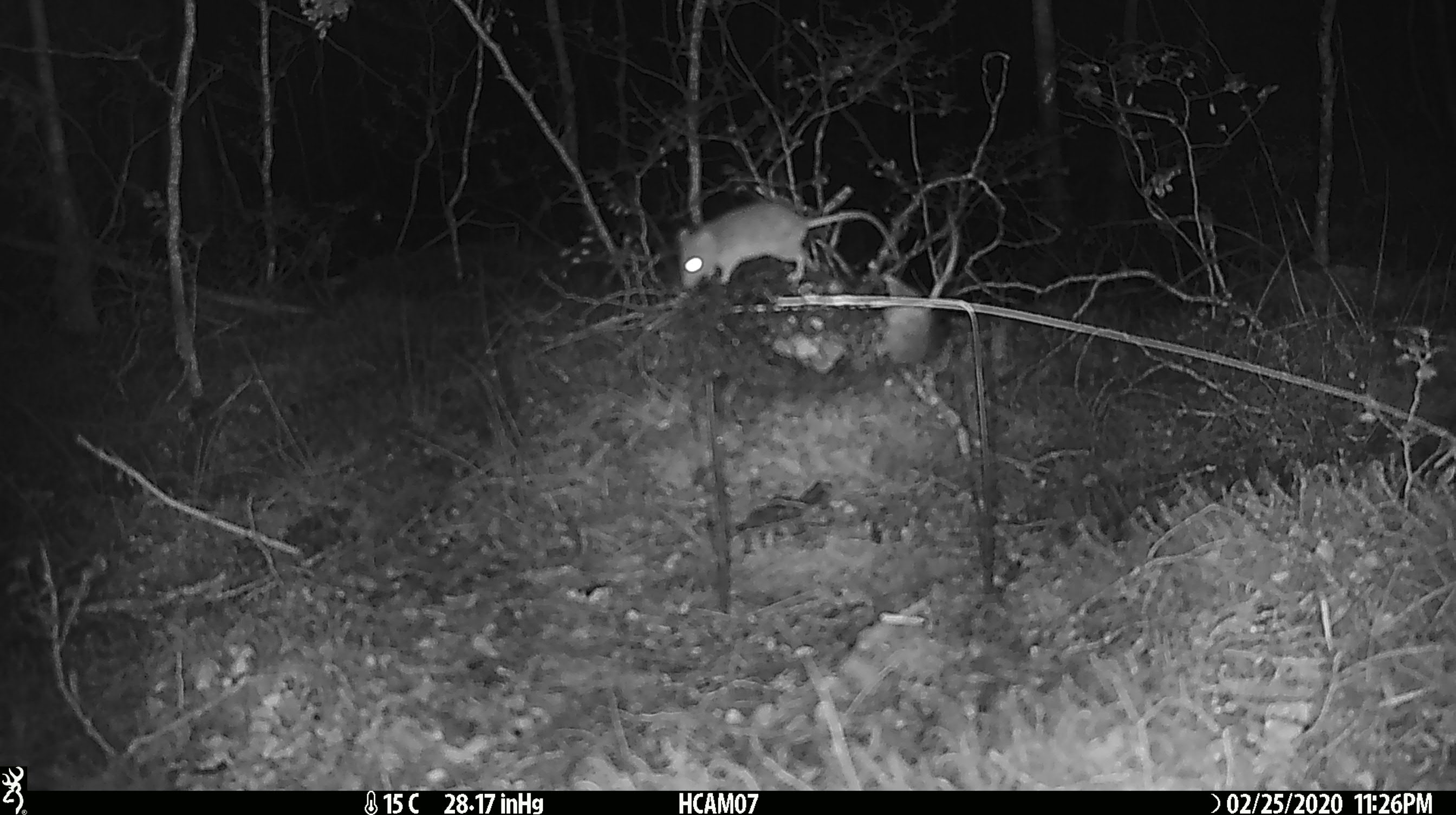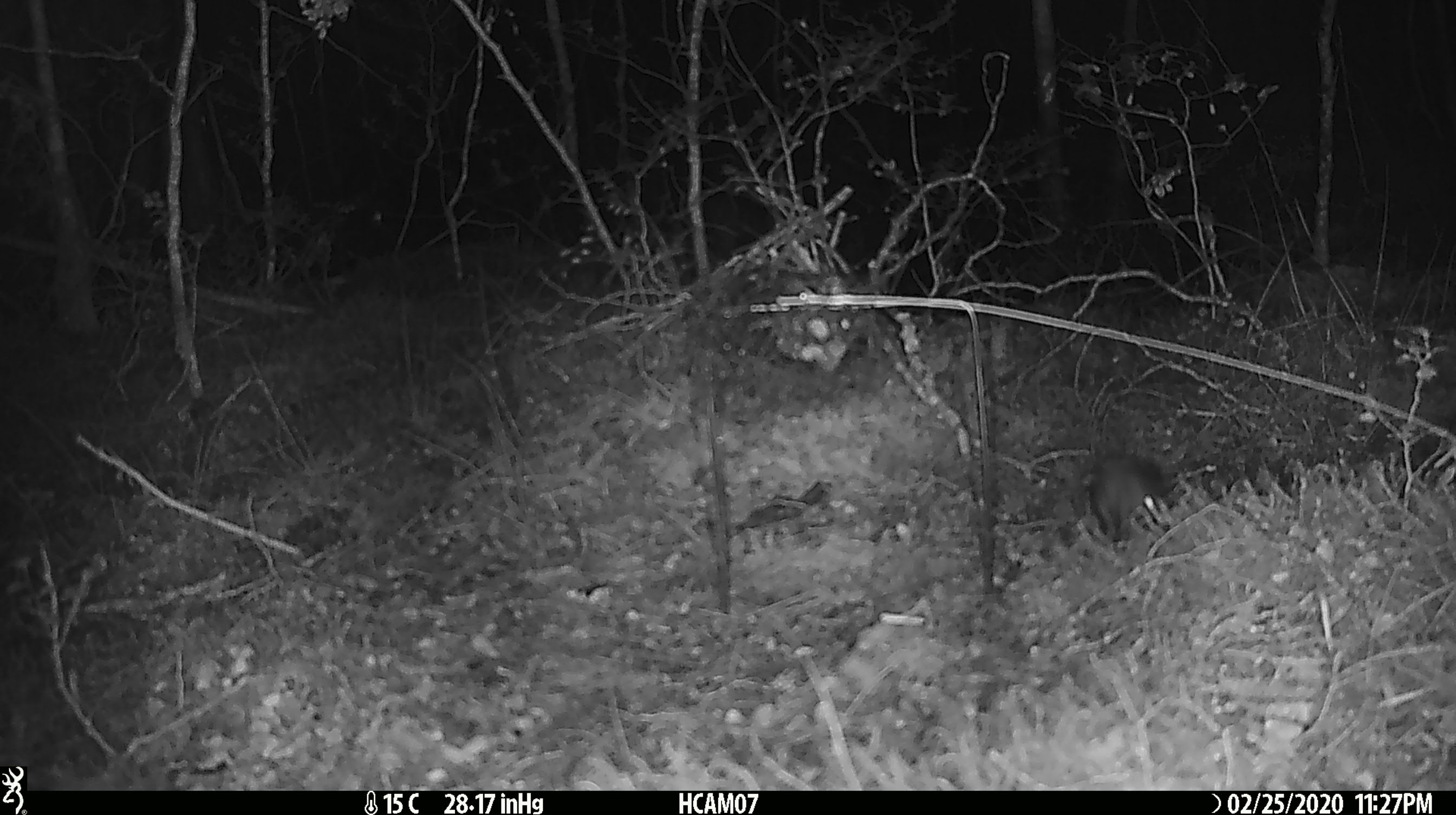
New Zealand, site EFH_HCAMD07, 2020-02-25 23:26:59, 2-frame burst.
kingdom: Animalia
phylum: Chordata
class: Mammalia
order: Rodentia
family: Muridae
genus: Mus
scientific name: Mus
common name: mouse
Mouse (Mus).